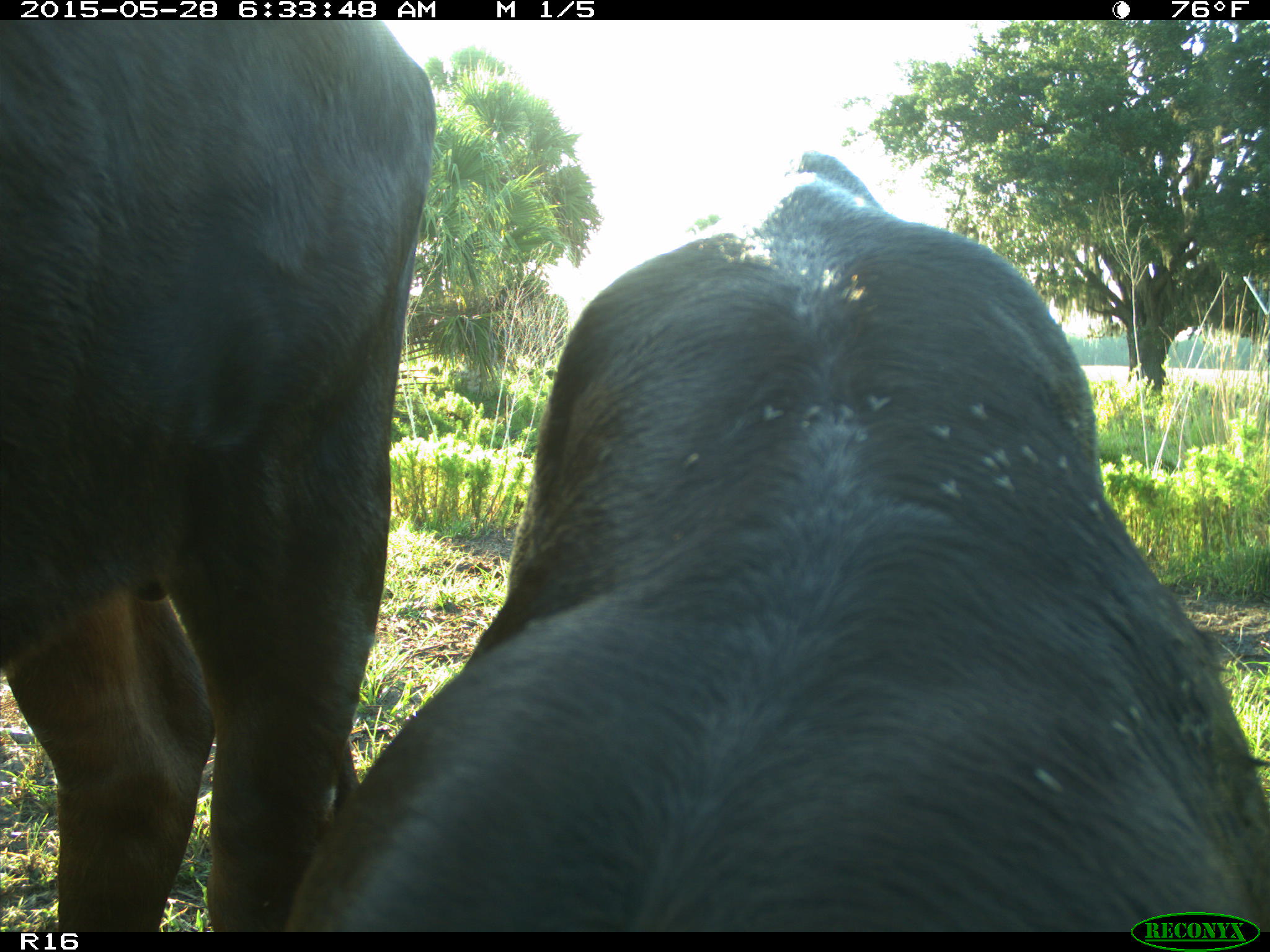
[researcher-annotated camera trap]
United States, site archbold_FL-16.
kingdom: Animalia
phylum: Chordata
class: Mammalia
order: Artiodactyla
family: Bovidae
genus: Bos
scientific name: Bos taurus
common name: domestic cow